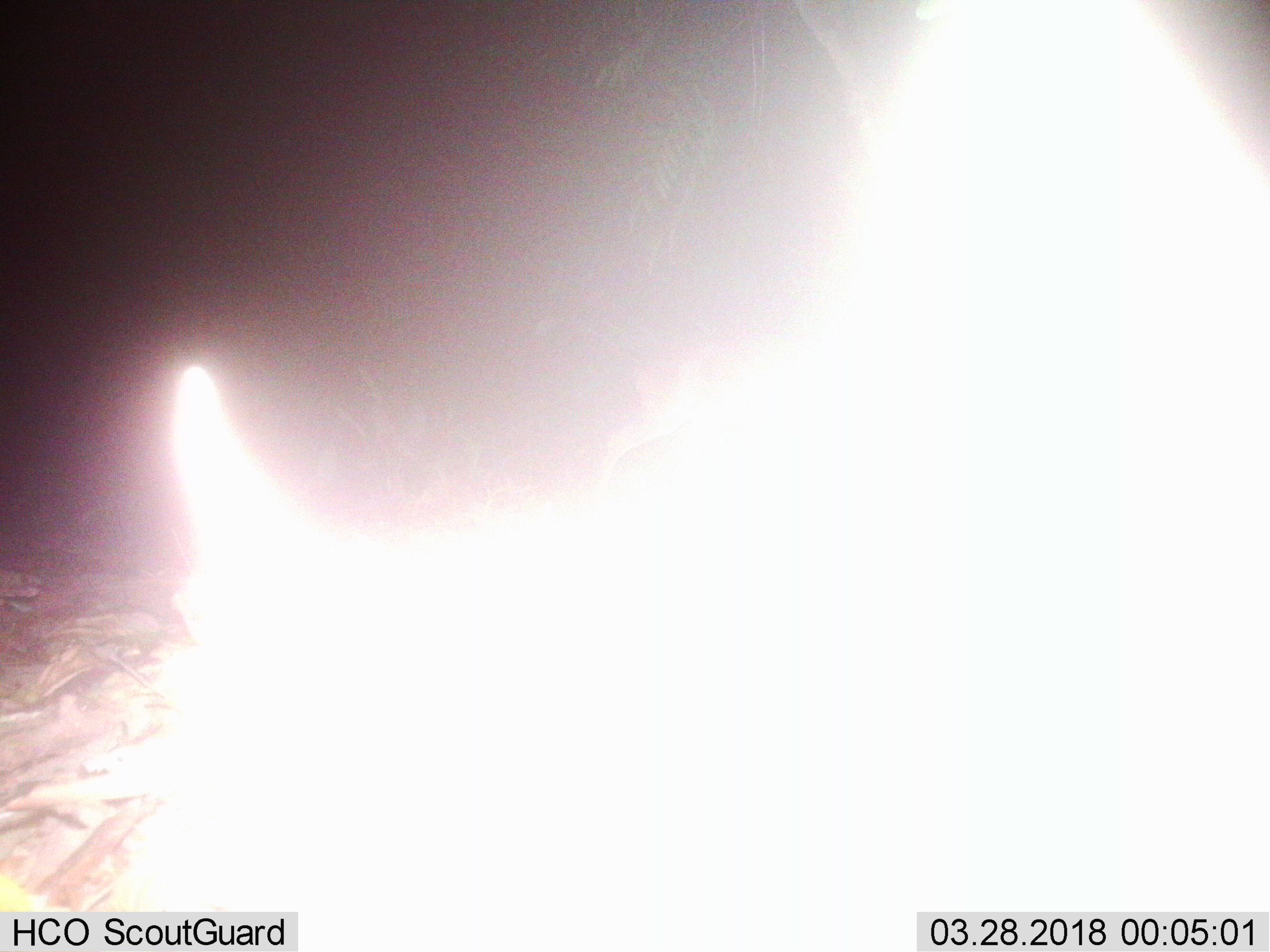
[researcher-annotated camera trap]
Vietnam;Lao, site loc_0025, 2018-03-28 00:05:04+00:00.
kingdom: Animalia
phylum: Chordata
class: Mammalia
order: Artiodactyla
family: Cervidae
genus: Muntiacus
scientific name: Muntiacus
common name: muntjacs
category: unidentified muntjac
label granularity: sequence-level